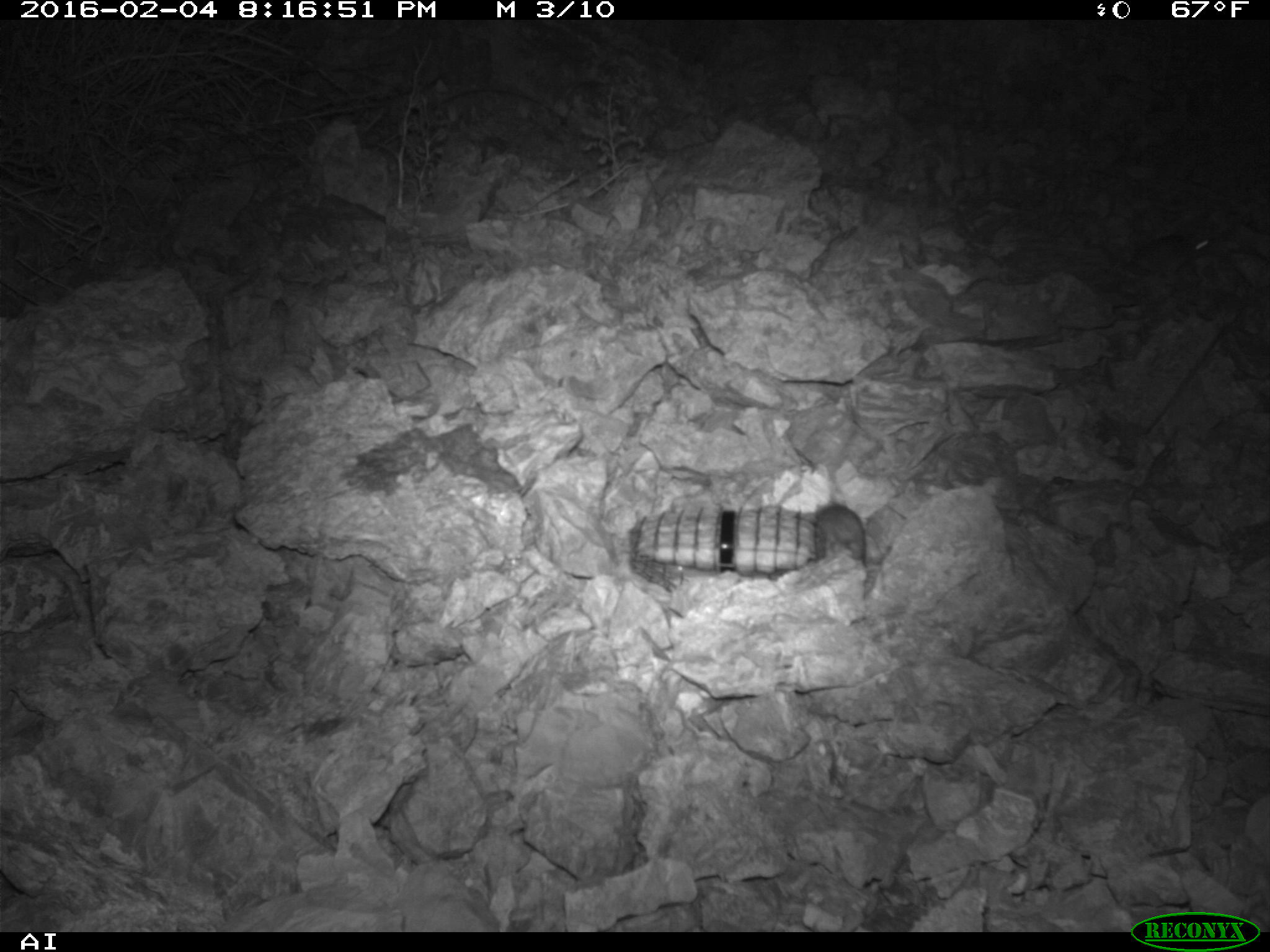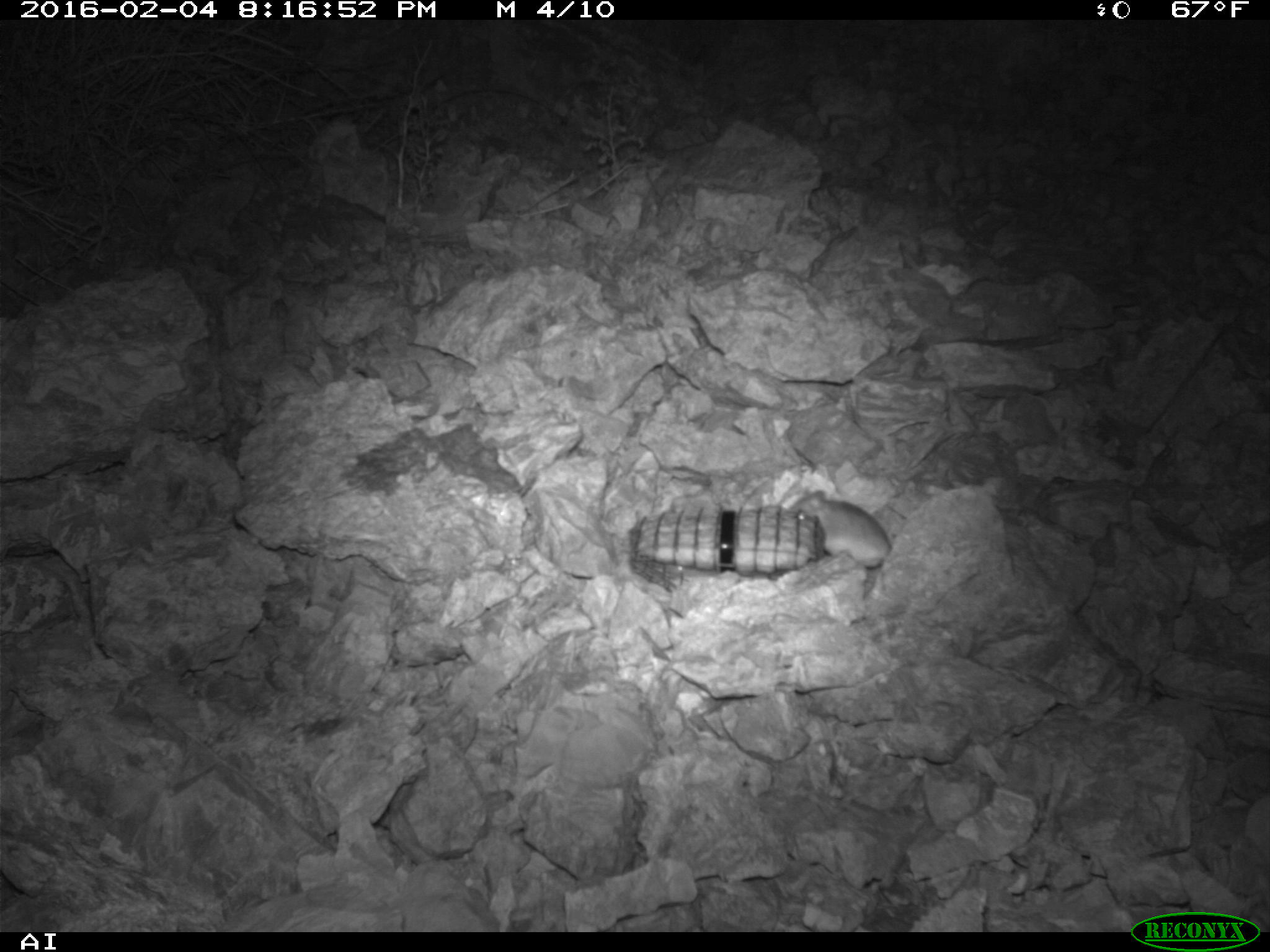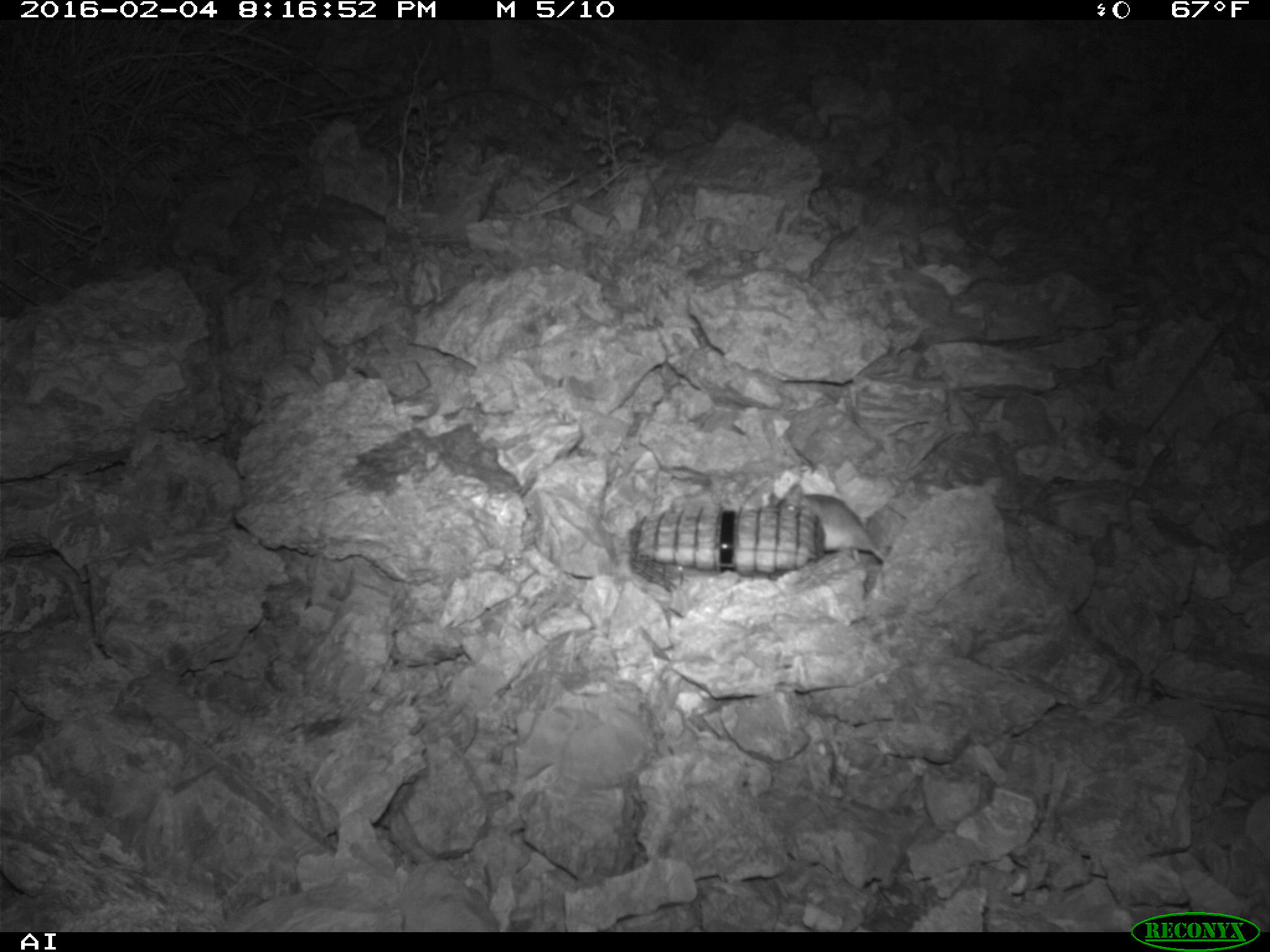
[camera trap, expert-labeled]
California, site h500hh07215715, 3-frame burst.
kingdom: Animalia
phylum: Chordata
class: Mammalia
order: Rodentia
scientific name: Rodentia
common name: rodent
Rodent (Rodentia).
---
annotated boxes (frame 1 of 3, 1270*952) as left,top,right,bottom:
rodent: 806,500,867,568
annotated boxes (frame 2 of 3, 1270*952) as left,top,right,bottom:
rodent: 789,490,891,568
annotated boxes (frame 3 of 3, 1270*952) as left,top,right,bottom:
rodent: 769,483,888,568